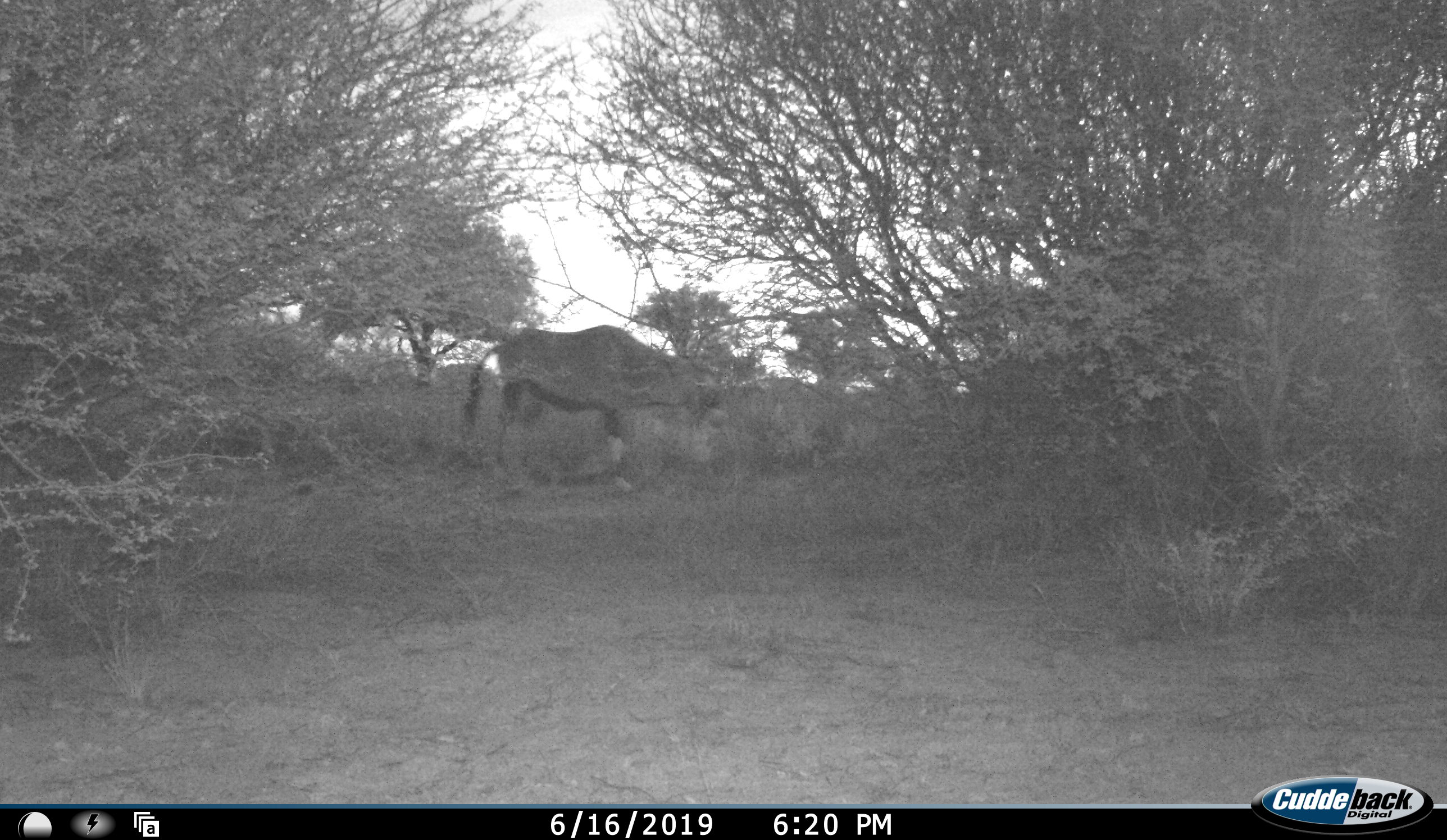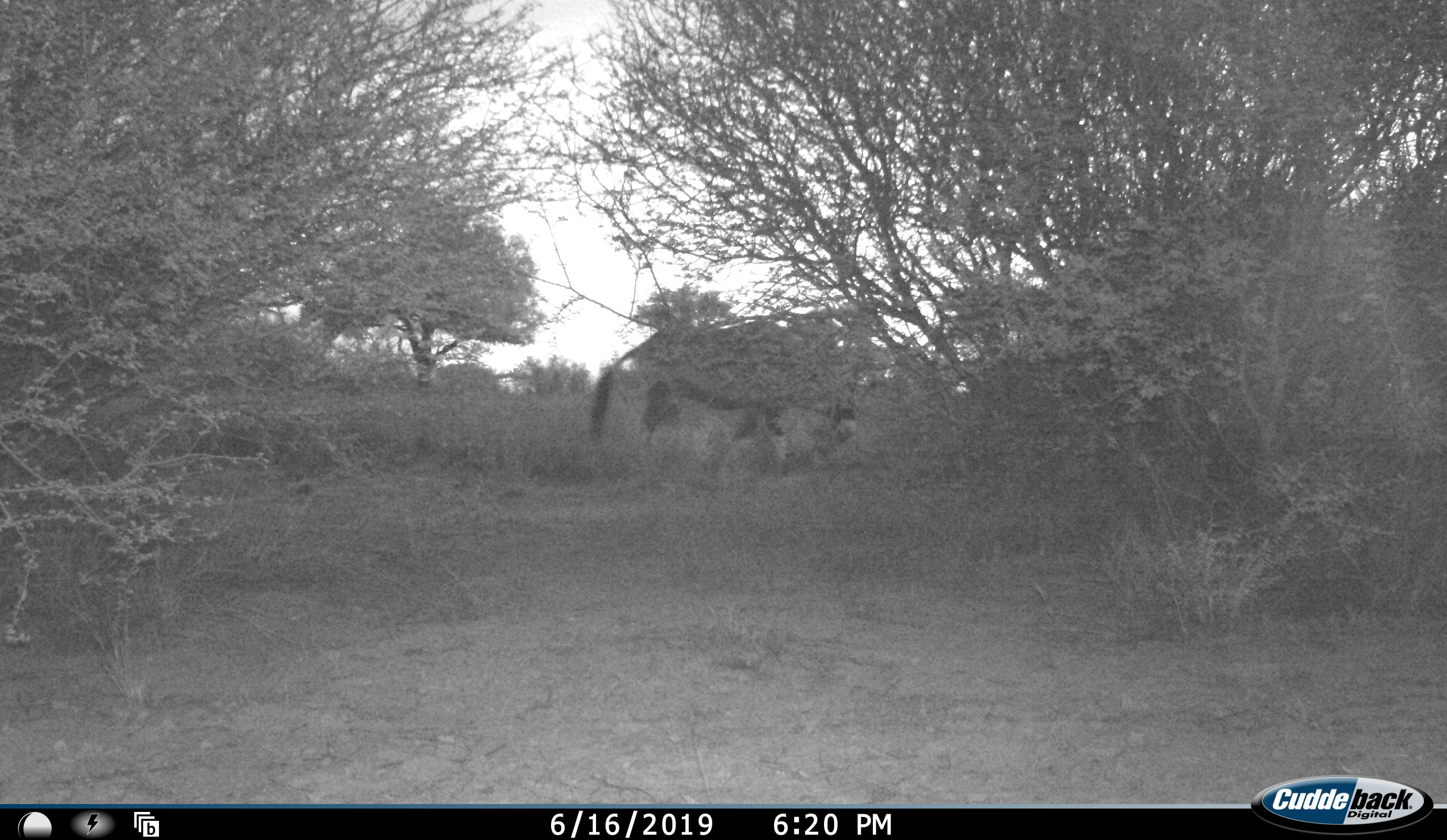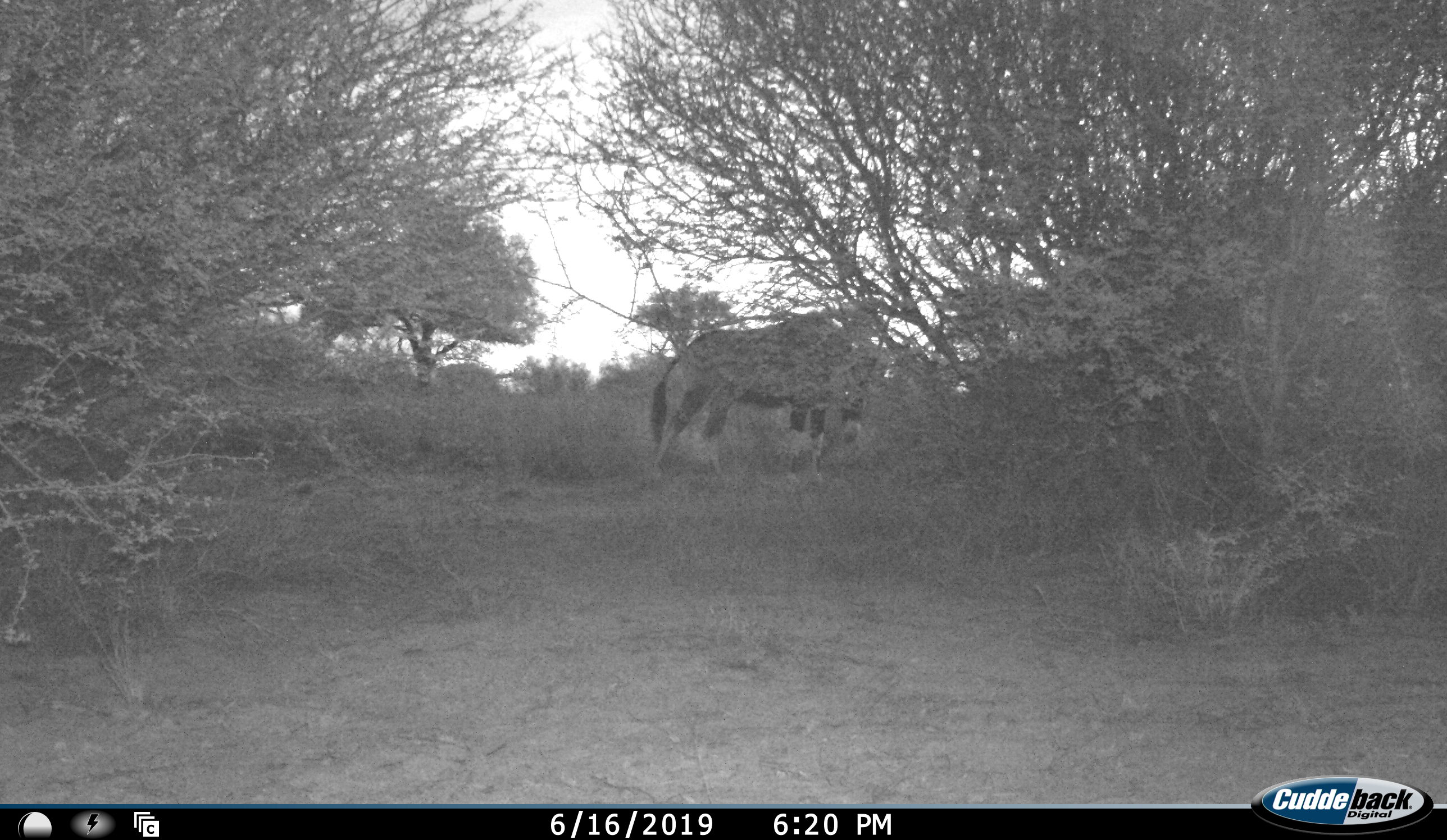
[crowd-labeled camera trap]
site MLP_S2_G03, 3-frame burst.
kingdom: Animalia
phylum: Chordata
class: Mammalia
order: Artiodactyla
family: Bovidae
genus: Oryx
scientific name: Oryx gazella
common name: gemsbok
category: oryx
Oryx (gemsbok) (Oryx gazella), count 1. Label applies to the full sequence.